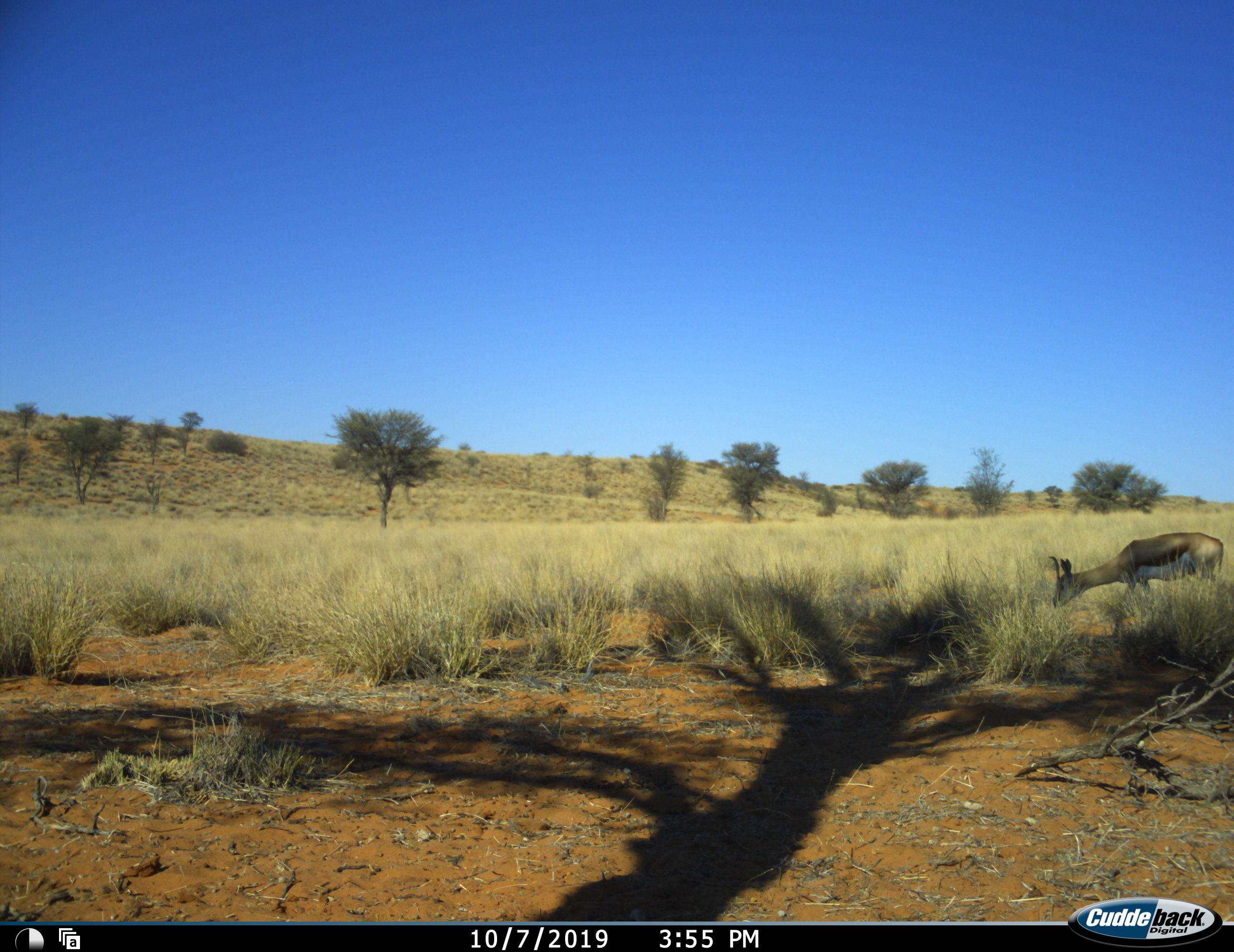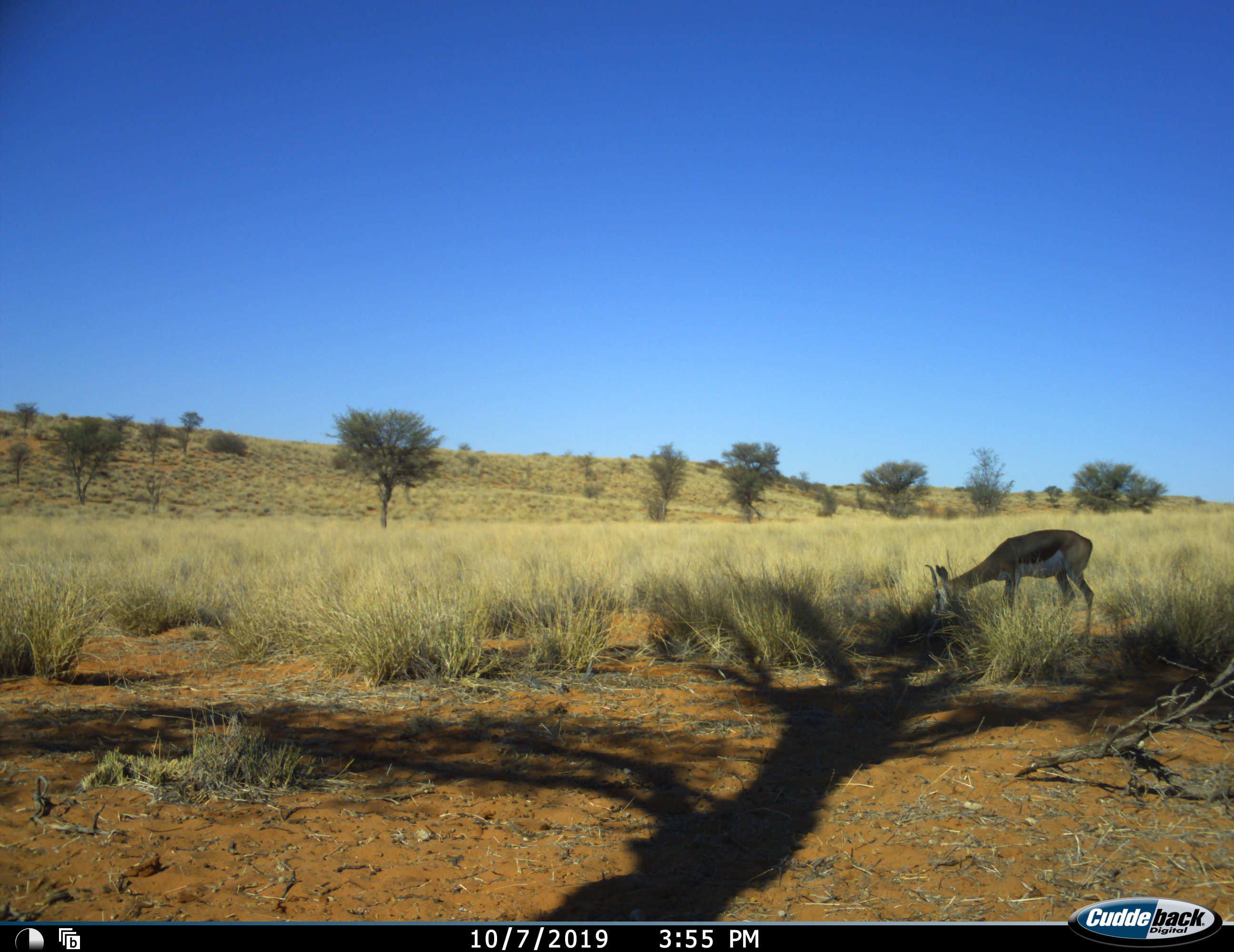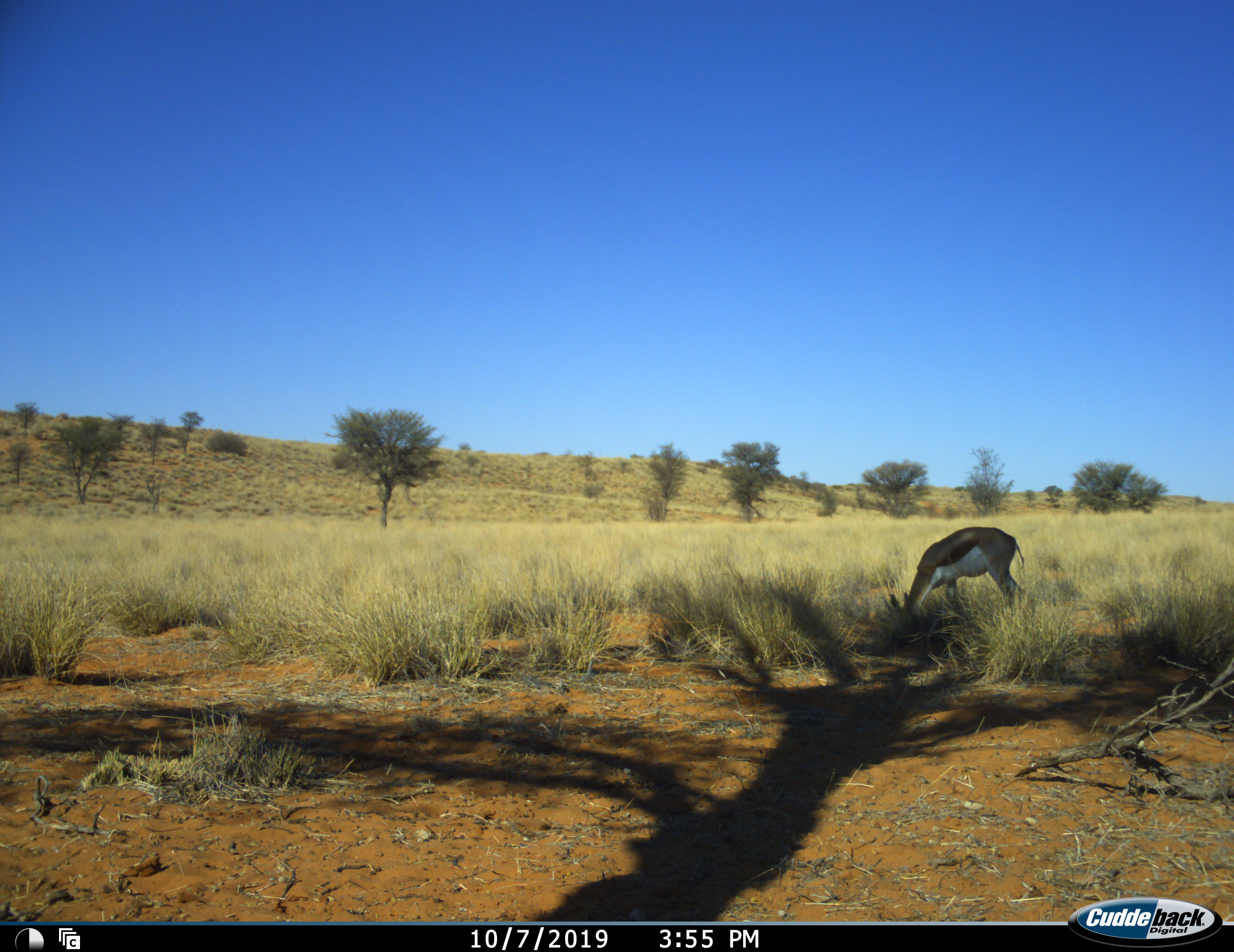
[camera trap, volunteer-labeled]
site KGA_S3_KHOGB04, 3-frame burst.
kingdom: Animalia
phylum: Chordata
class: Mammalia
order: Artiodactyla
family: Bovidae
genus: Antidorcas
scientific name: Antidorcas marsupialis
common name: springbok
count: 1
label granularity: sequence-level